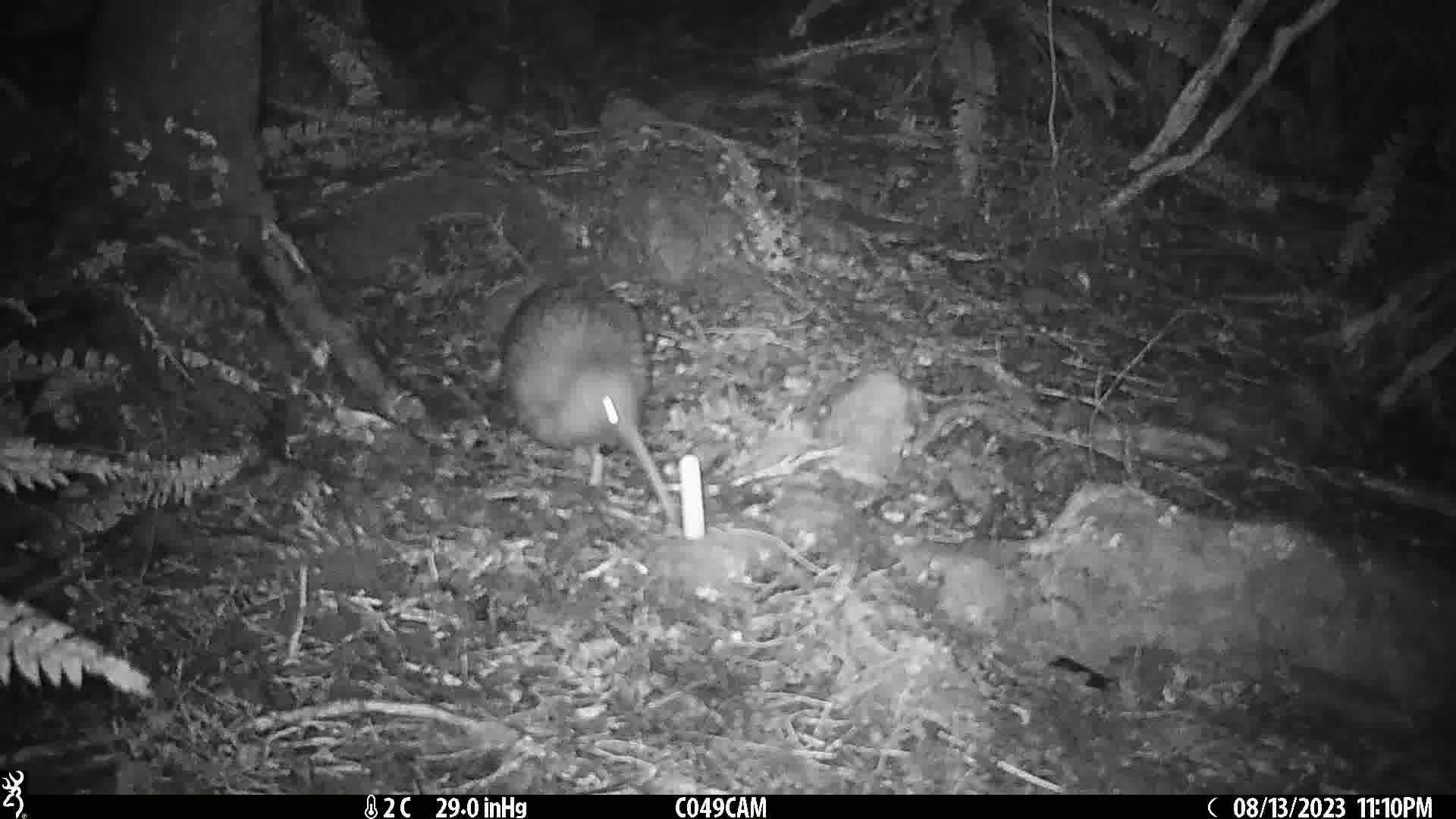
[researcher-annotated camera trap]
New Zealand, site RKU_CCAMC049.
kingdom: Animalia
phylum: Chordata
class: Aves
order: Apterygiformes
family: Apterygidae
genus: Apteryx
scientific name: Apteryx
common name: kiwi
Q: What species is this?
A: Kiwi (Apteryx).